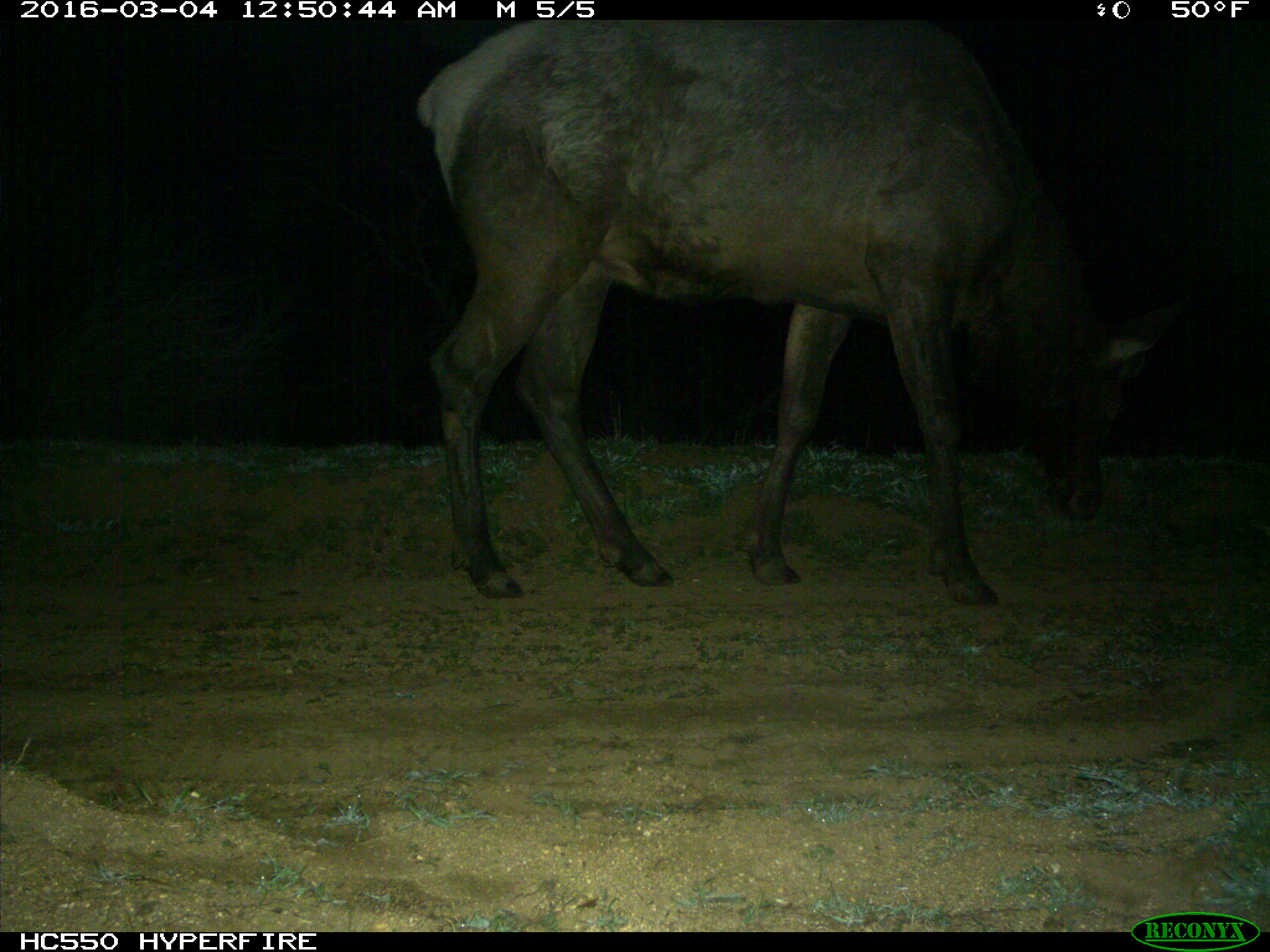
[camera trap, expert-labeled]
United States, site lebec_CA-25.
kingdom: Animalia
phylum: Chordata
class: Mammalia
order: Artiodactyla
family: Cervidae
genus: Cervus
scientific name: Cervus canadensis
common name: elk